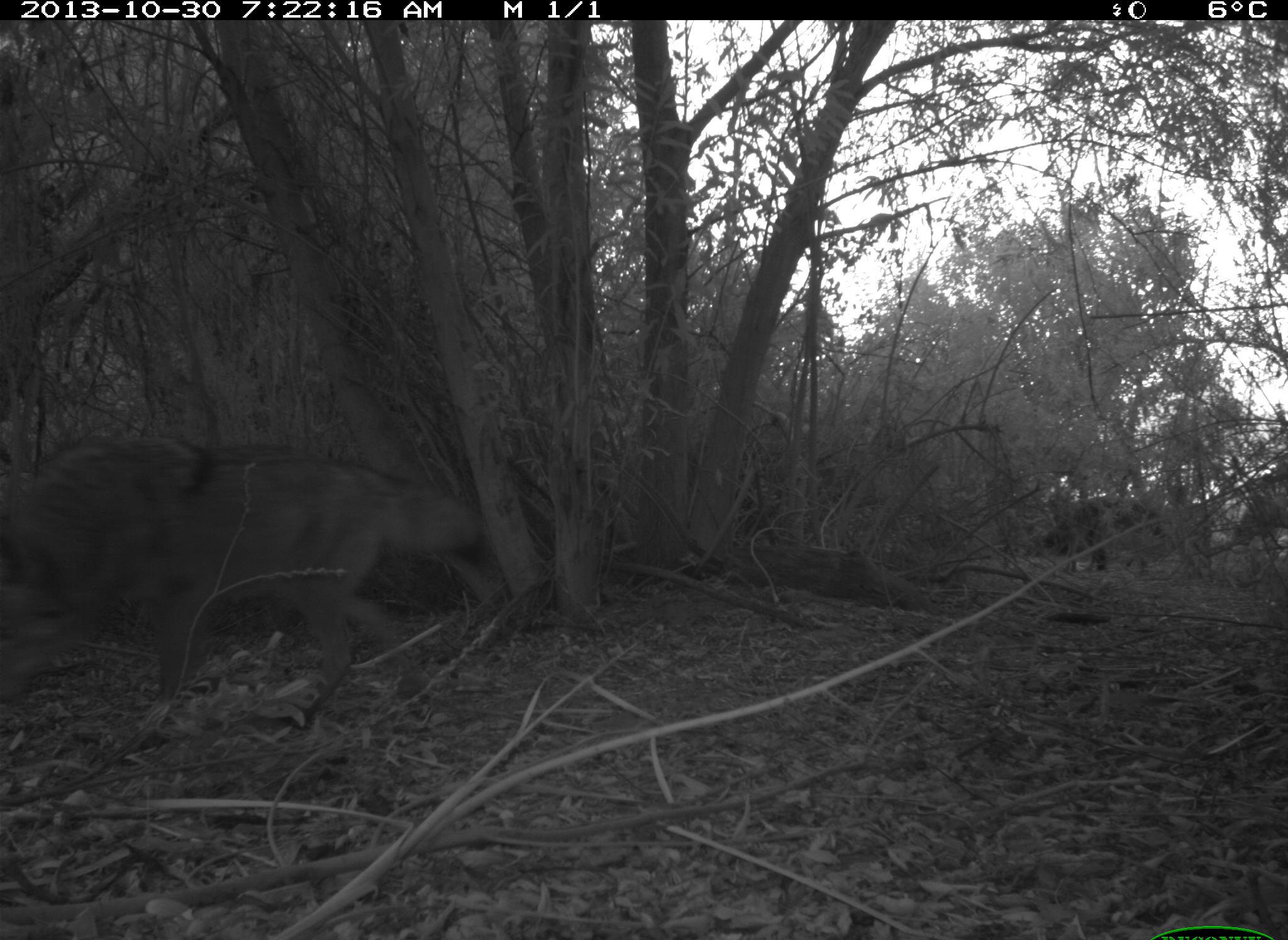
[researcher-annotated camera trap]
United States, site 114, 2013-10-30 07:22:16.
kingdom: Animalia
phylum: Chordata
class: Mammalia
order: Carnivora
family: Canidae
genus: Canis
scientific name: Canis latrans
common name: coyote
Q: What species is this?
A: Coyote (Canis latrans).